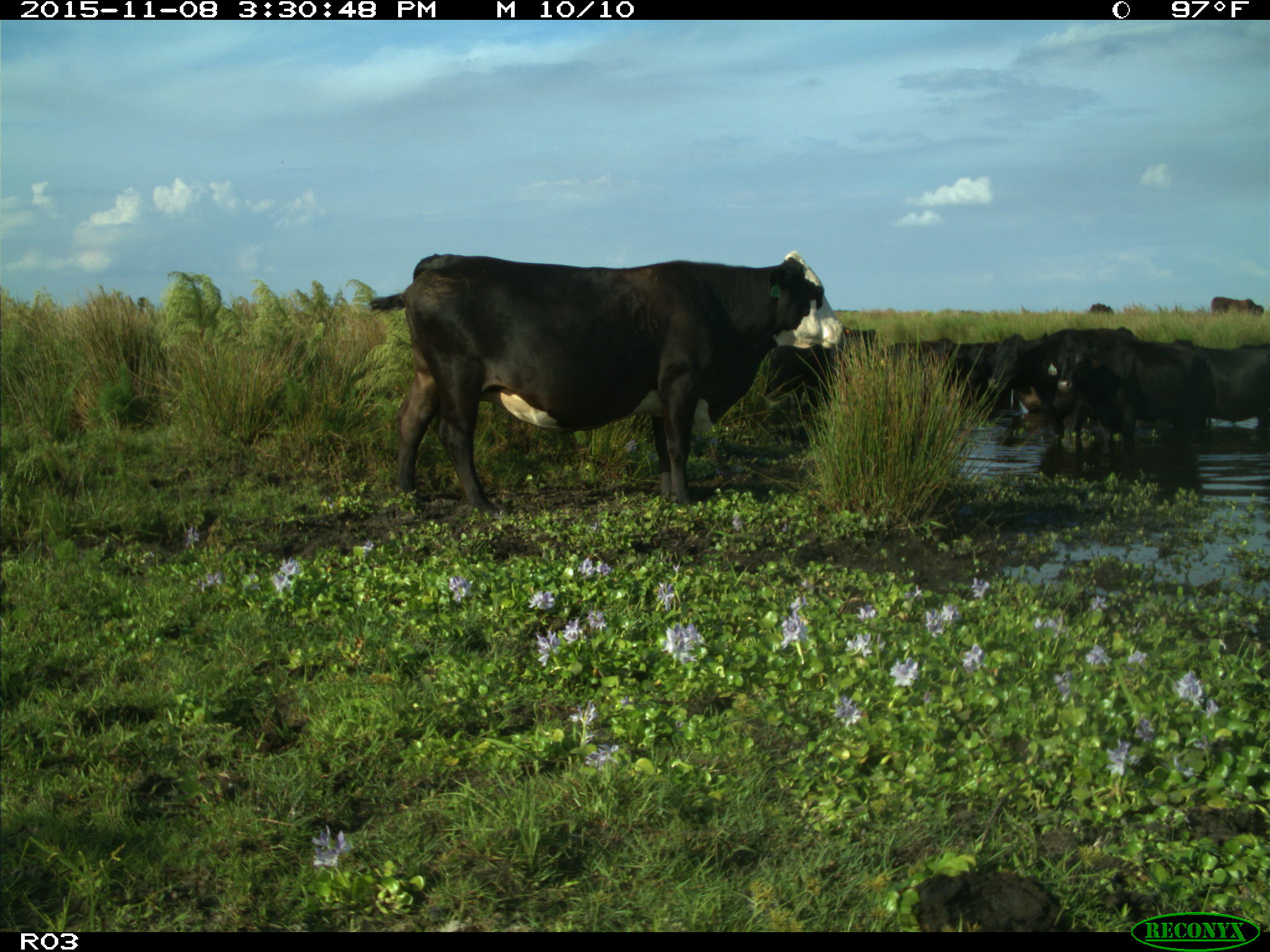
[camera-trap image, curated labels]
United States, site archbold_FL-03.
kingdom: Animalia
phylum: Chordata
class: Mammalia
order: Artiodactyla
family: Bovidae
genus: Bos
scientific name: Bos taurus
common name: domestic cow